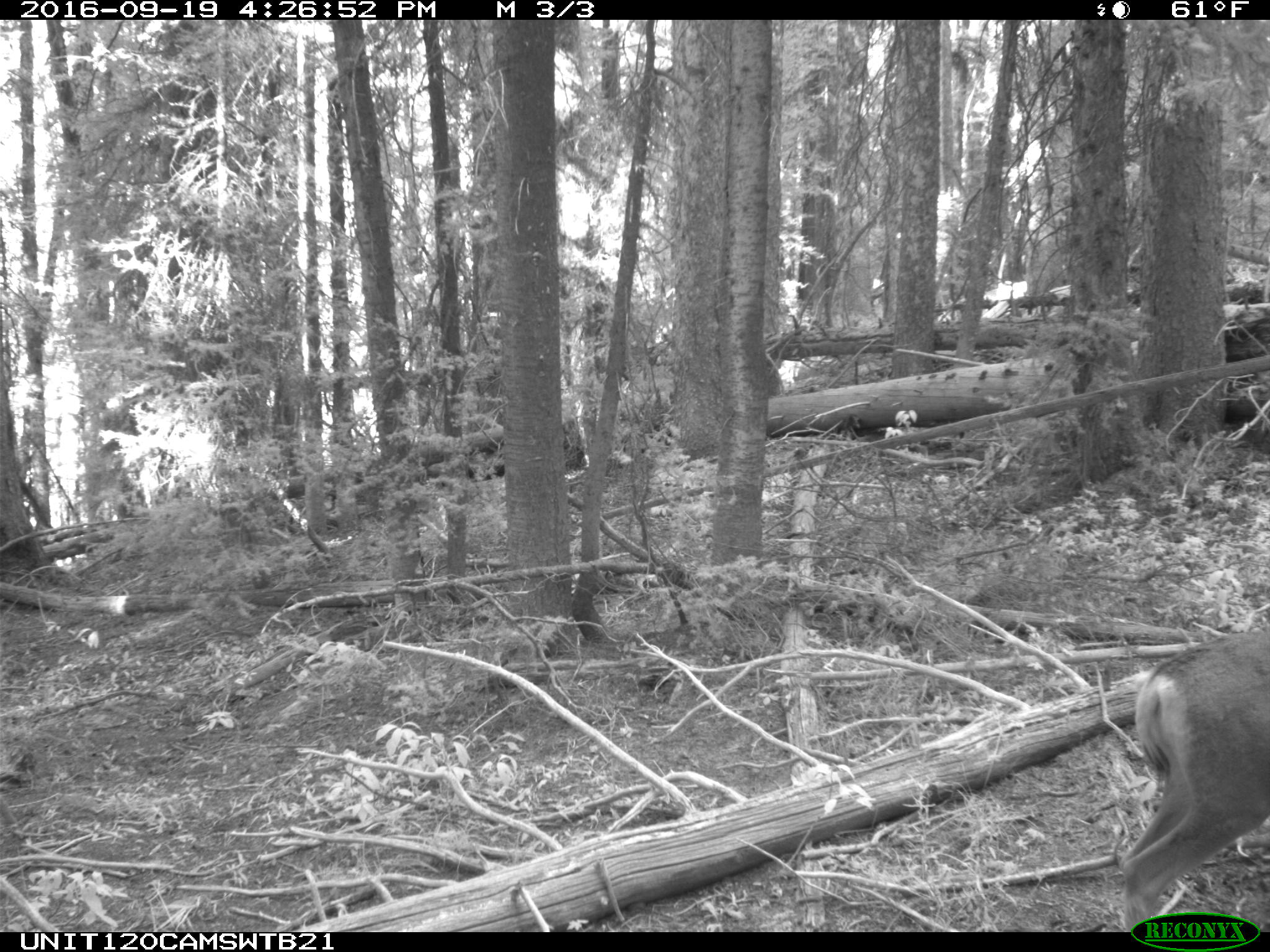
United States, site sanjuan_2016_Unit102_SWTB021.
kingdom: Animalia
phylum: Chordata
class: Mammalia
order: Artiodactyla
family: Cervidae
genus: Odocoileus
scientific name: Odocoileus hemionus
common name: mule deer